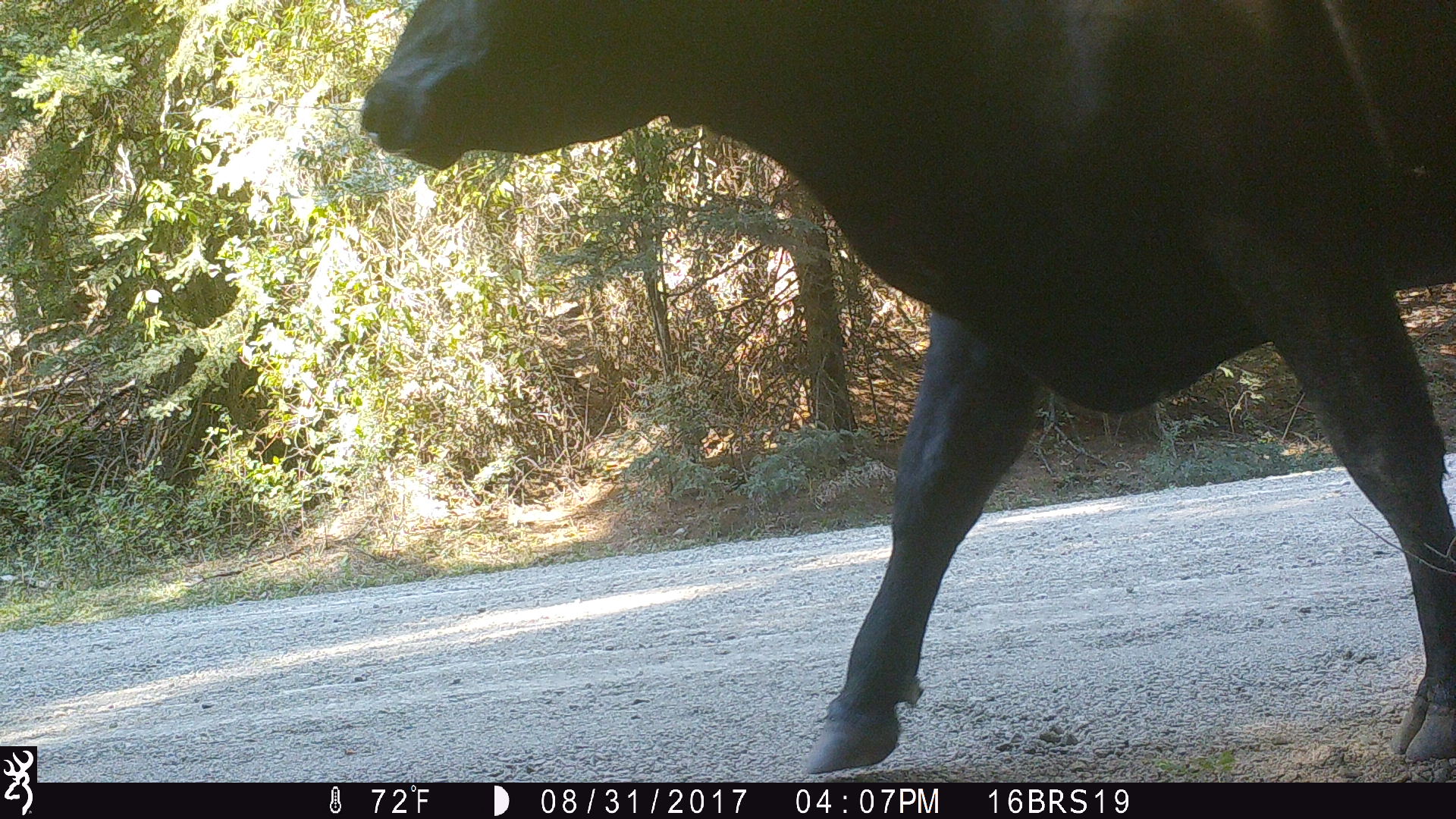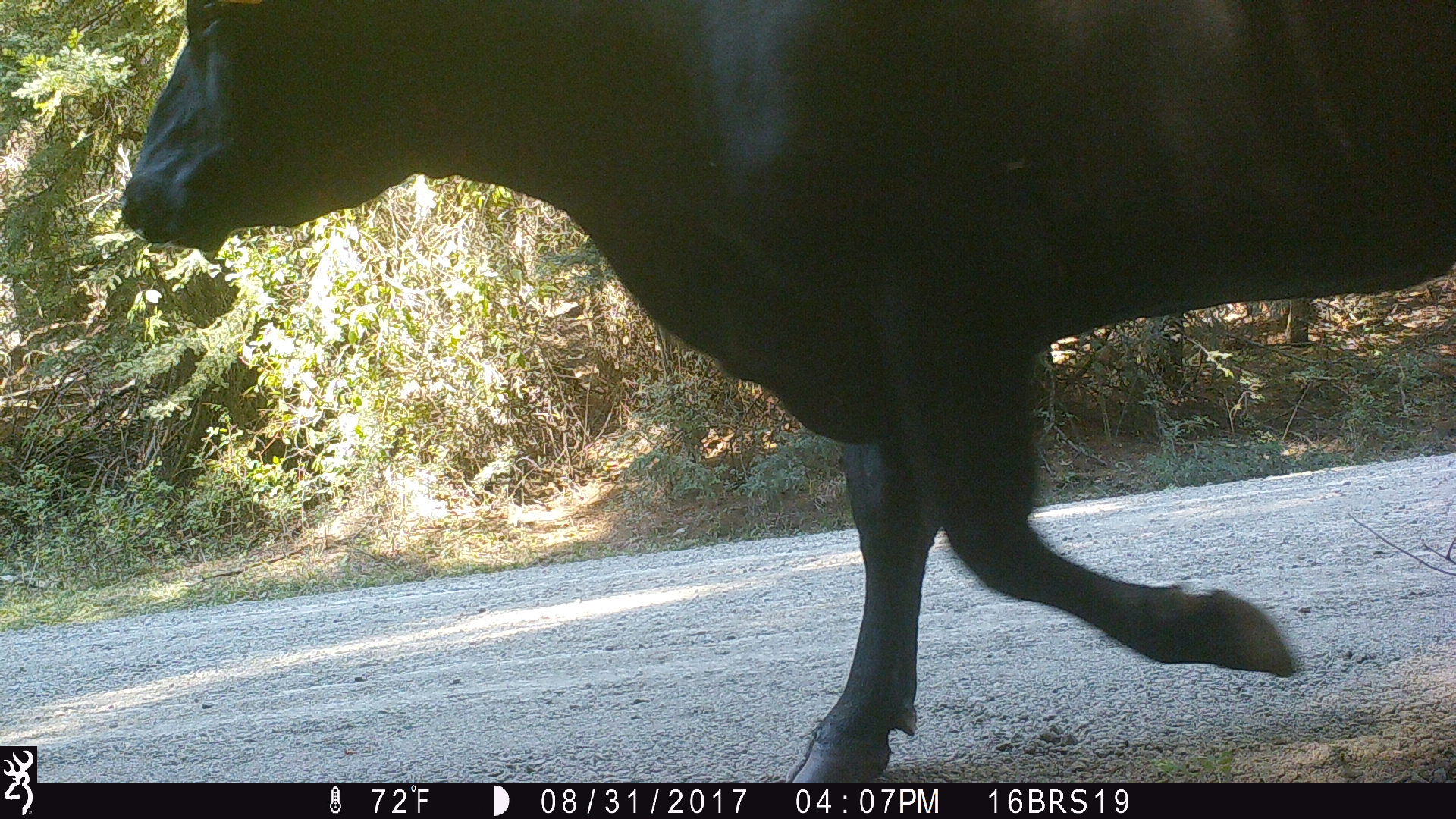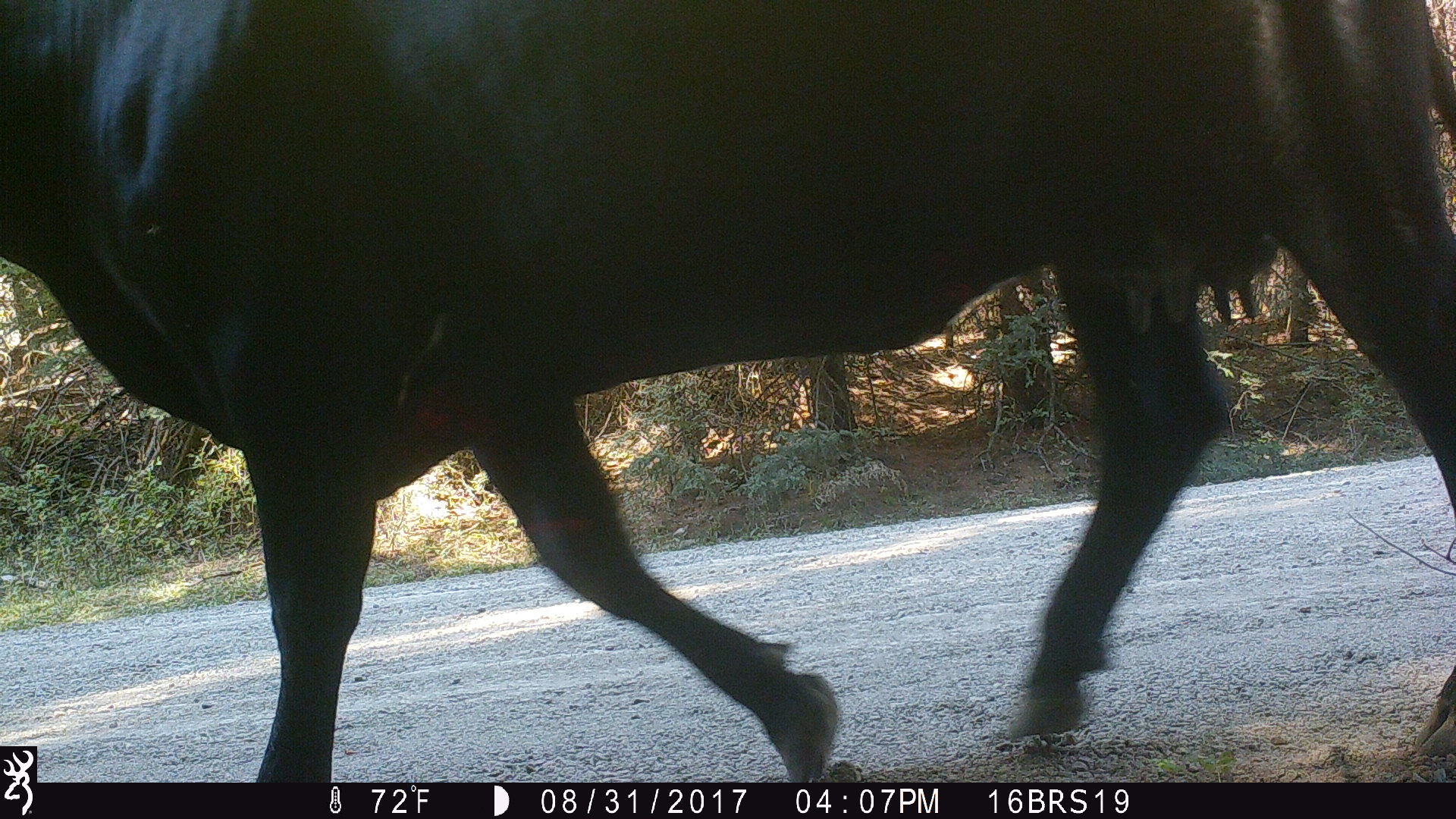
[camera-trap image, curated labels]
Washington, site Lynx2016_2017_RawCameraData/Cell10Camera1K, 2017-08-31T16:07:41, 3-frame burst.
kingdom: Animalia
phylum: Chordata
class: Mammalia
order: Artiodactyla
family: Bovidae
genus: Bos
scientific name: Bos taurus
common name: domestic cattle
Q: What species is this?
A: Domestic cattle (Bos taurus).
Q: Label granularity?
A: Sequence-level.